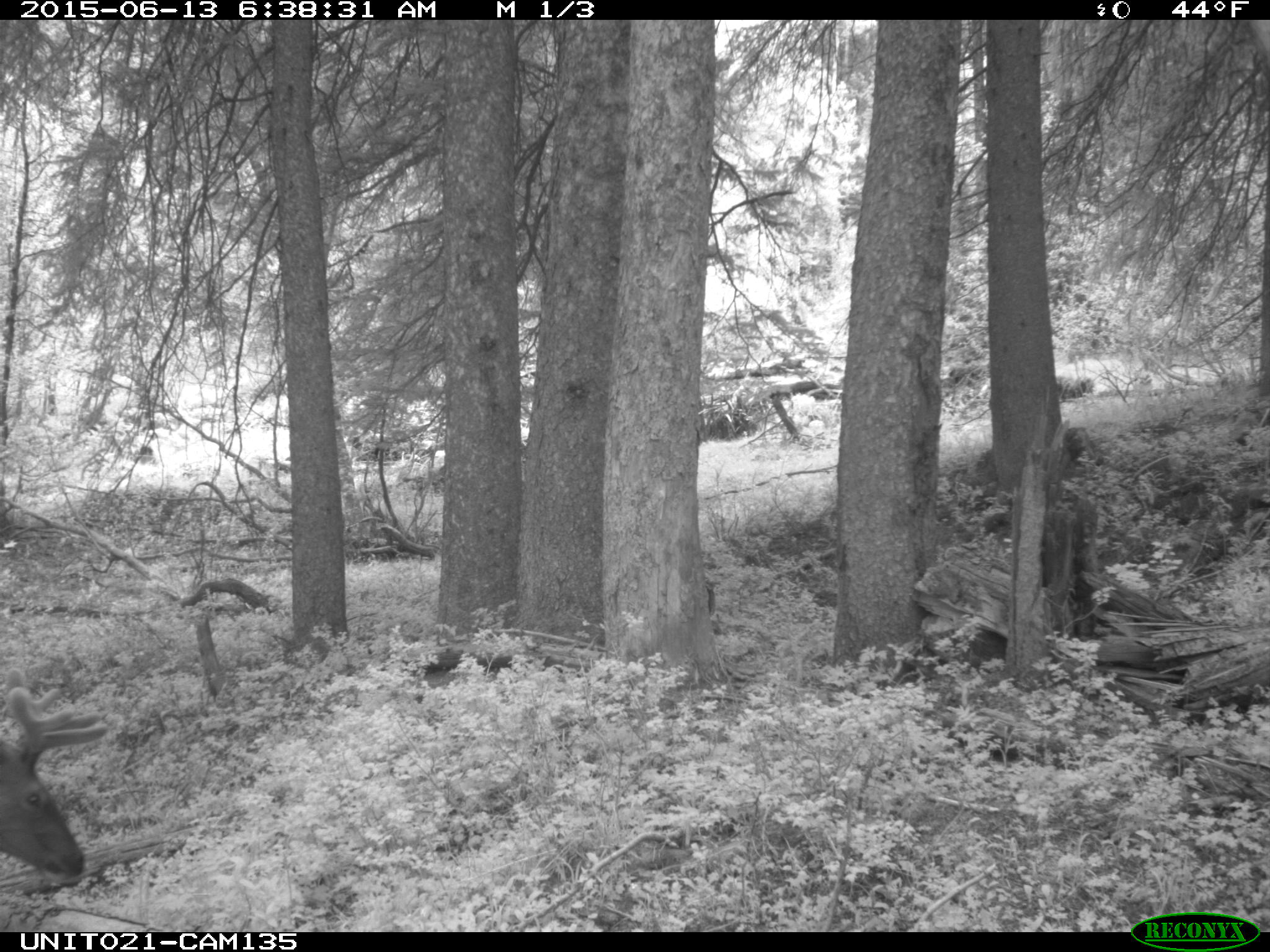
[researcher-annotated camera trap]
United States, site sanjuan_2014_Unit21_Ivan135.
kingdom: Animalia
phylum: Chordata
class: Mammalia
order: Artiodactyla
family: Cervidae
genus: Cervus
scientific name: Cervus elaphus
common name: red deer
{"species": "Cervus elaphus (red deer)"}